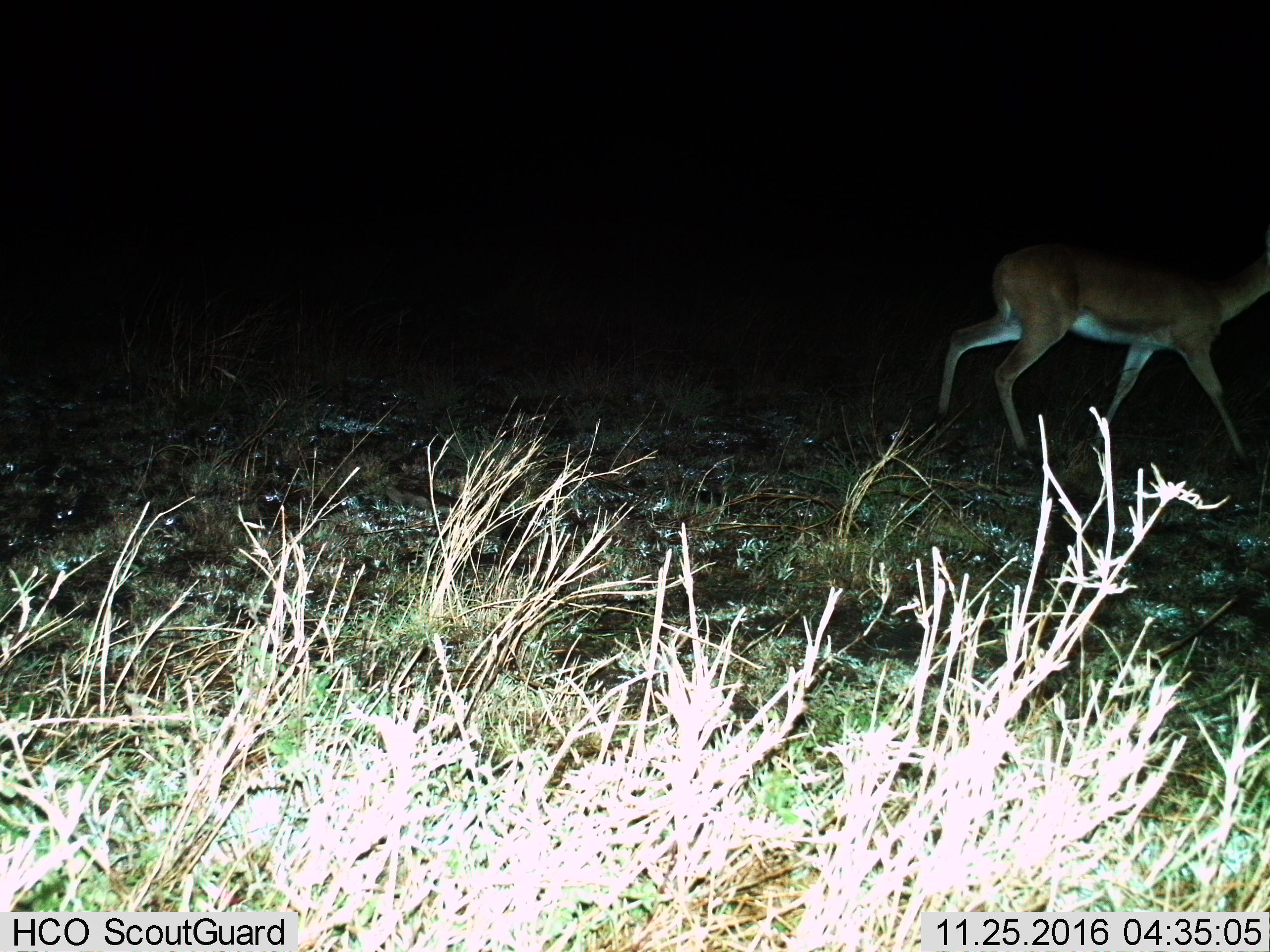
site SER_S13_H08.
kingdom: Animalia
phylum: Chordata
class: Mammalia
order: Artiodactyla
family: Bovidae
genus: Eudorcas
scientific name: Eudorcas thomsonii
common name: thomson's gazelle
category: gazellethomsons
Gazellethomsons (thomson's gazelle) (Eudorcas thomsonii), count 1. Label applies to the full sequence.